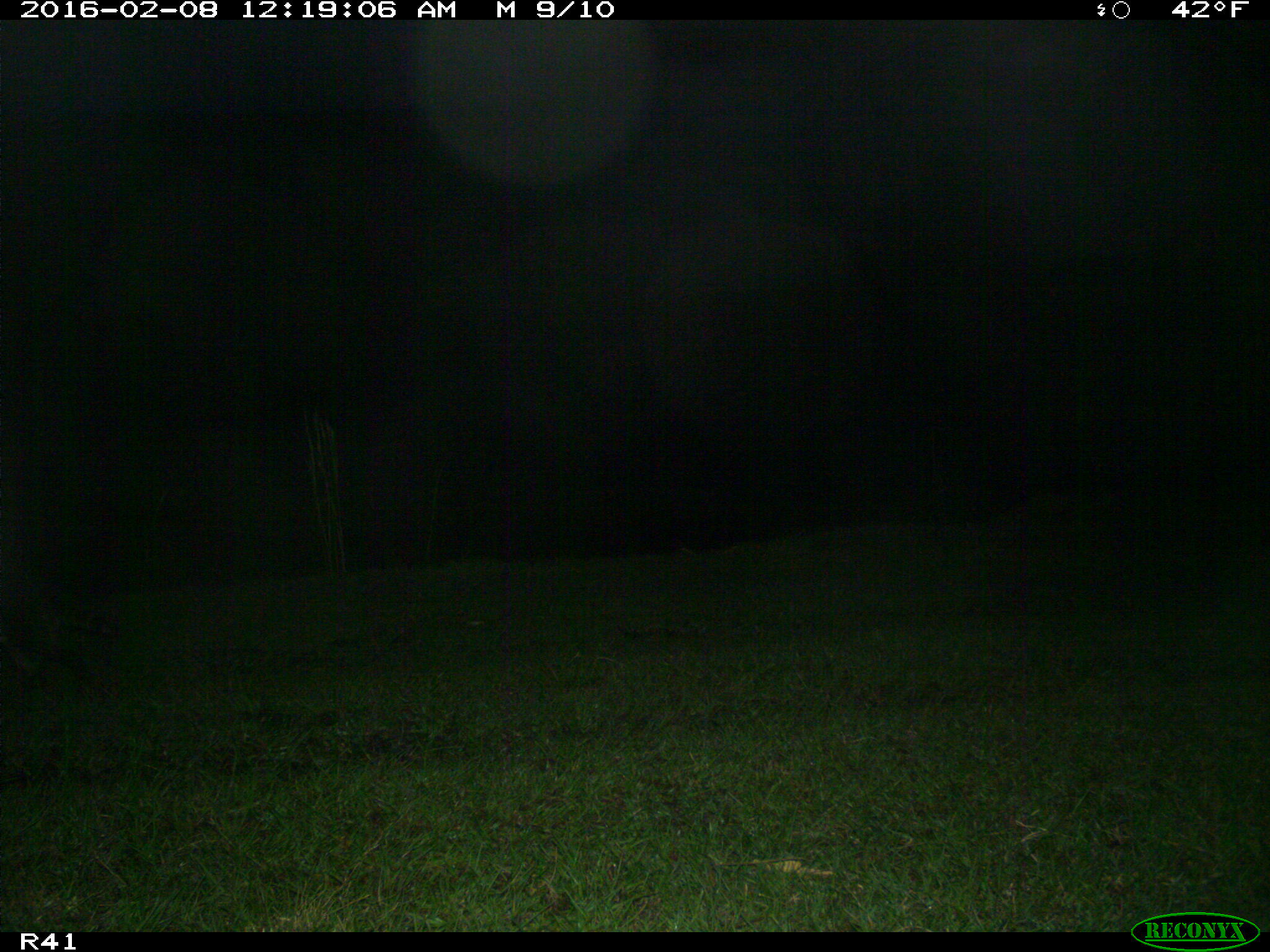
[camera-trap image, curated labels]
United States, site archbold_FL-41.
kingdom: Animalia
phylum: Chordata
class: Mammalia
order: Carnivora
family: Procyonidae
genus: Procyon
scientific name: Procyon lotor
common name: common raccoon